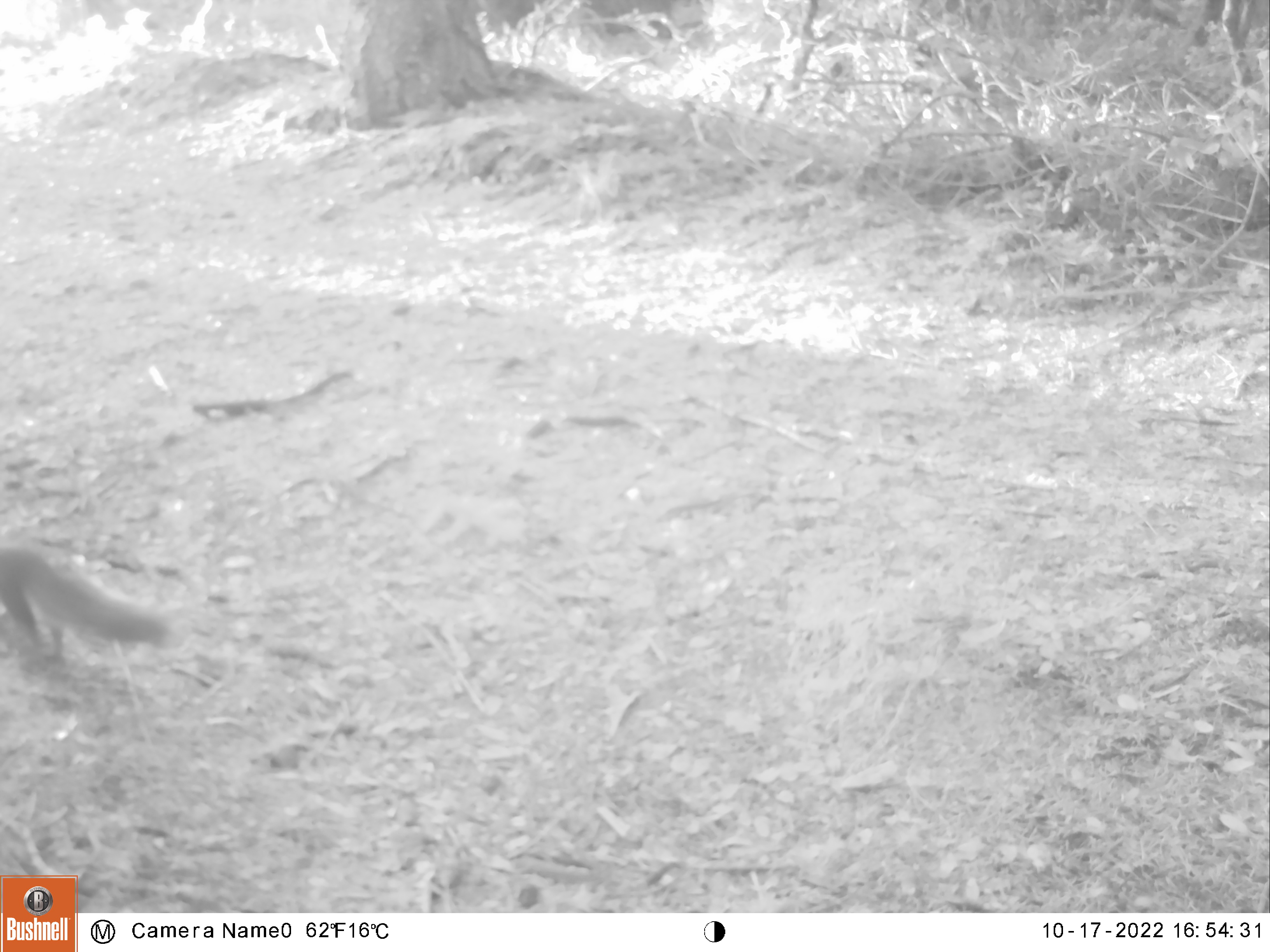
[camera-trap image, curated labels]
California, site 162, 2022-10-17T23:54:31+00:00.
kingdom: Animalia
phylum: Chordata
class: Mammalia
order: Rodentia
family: Sciuridae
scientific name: Sciuridae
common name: squirrel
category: unknown squirrel